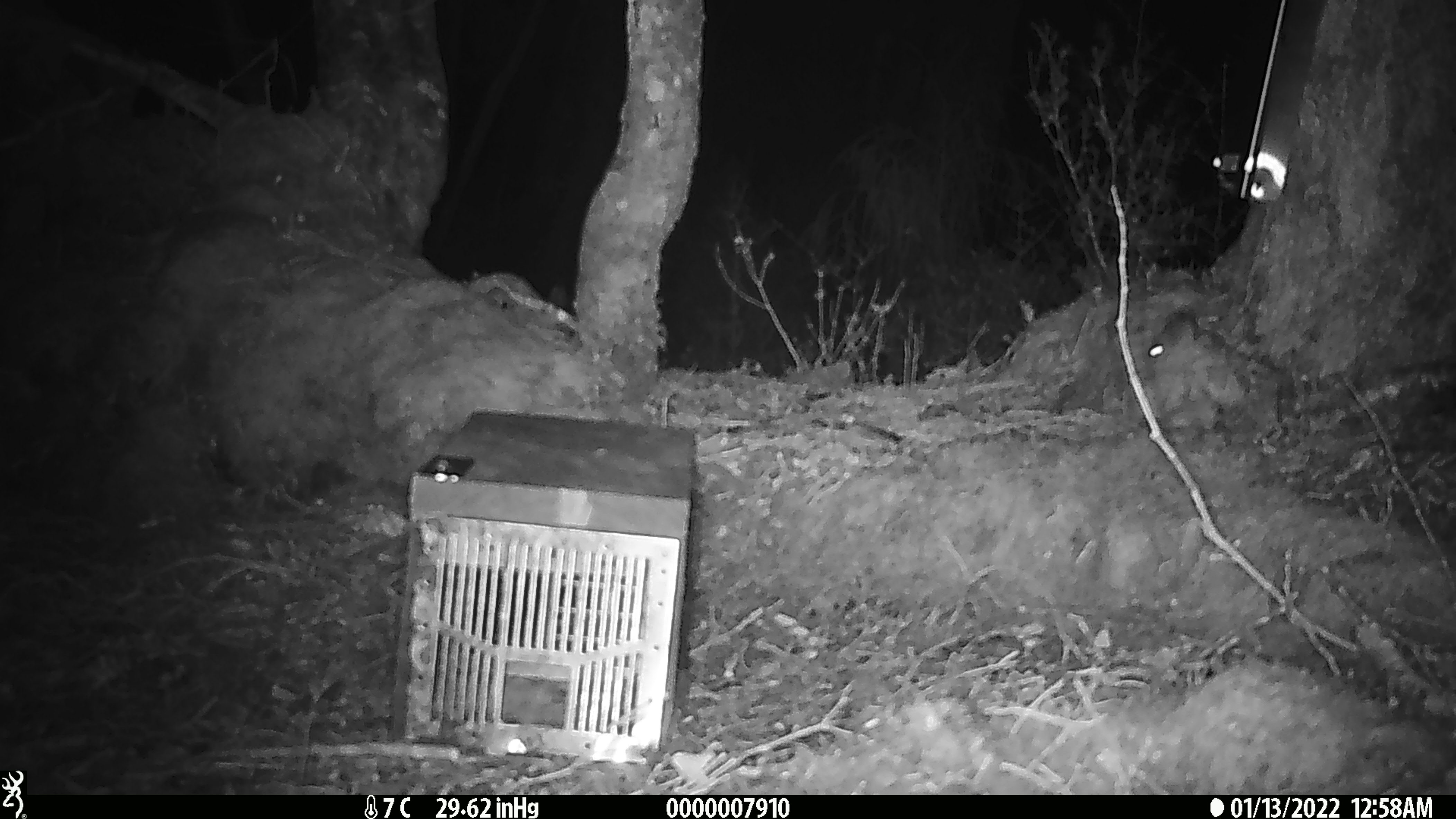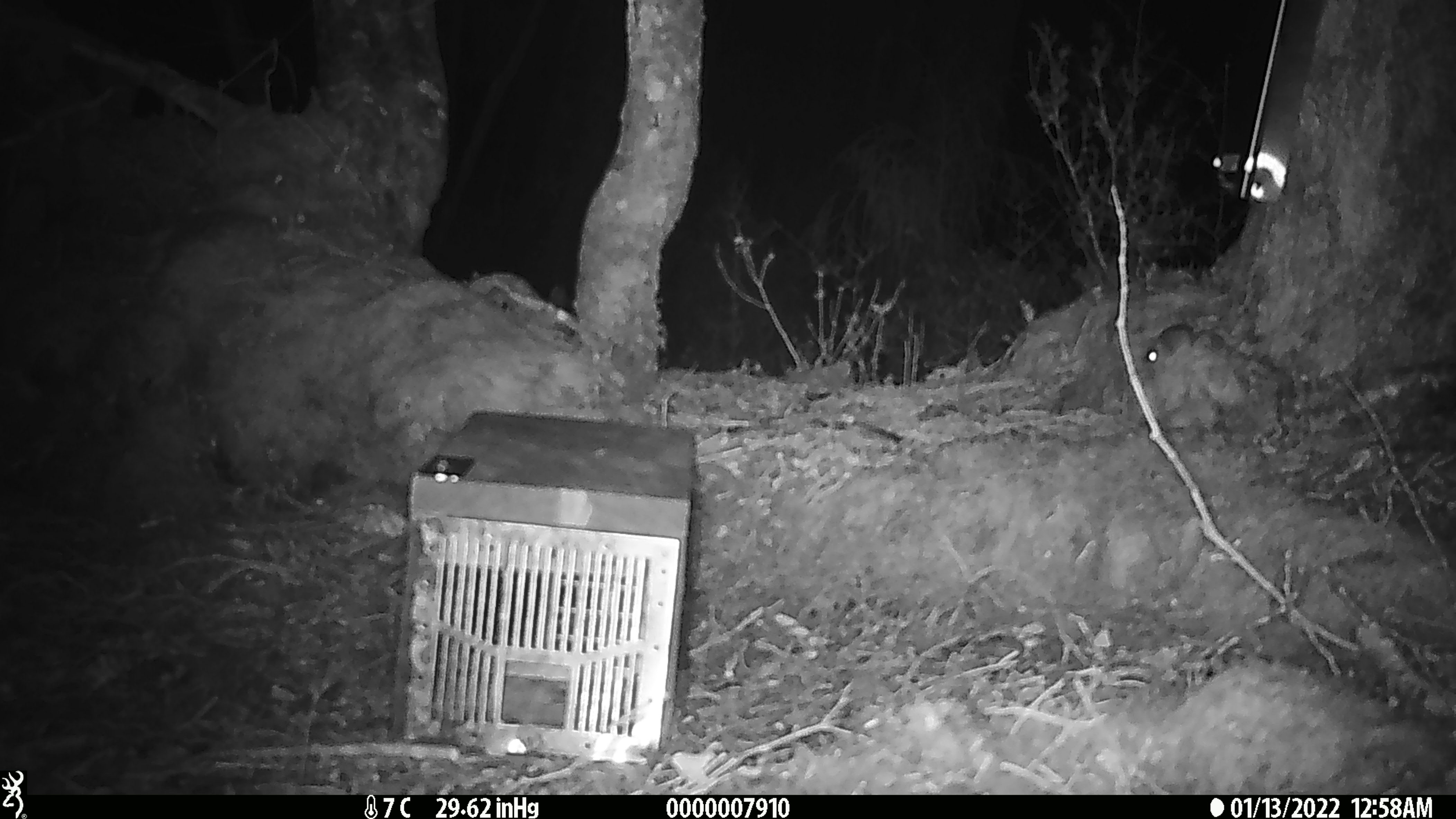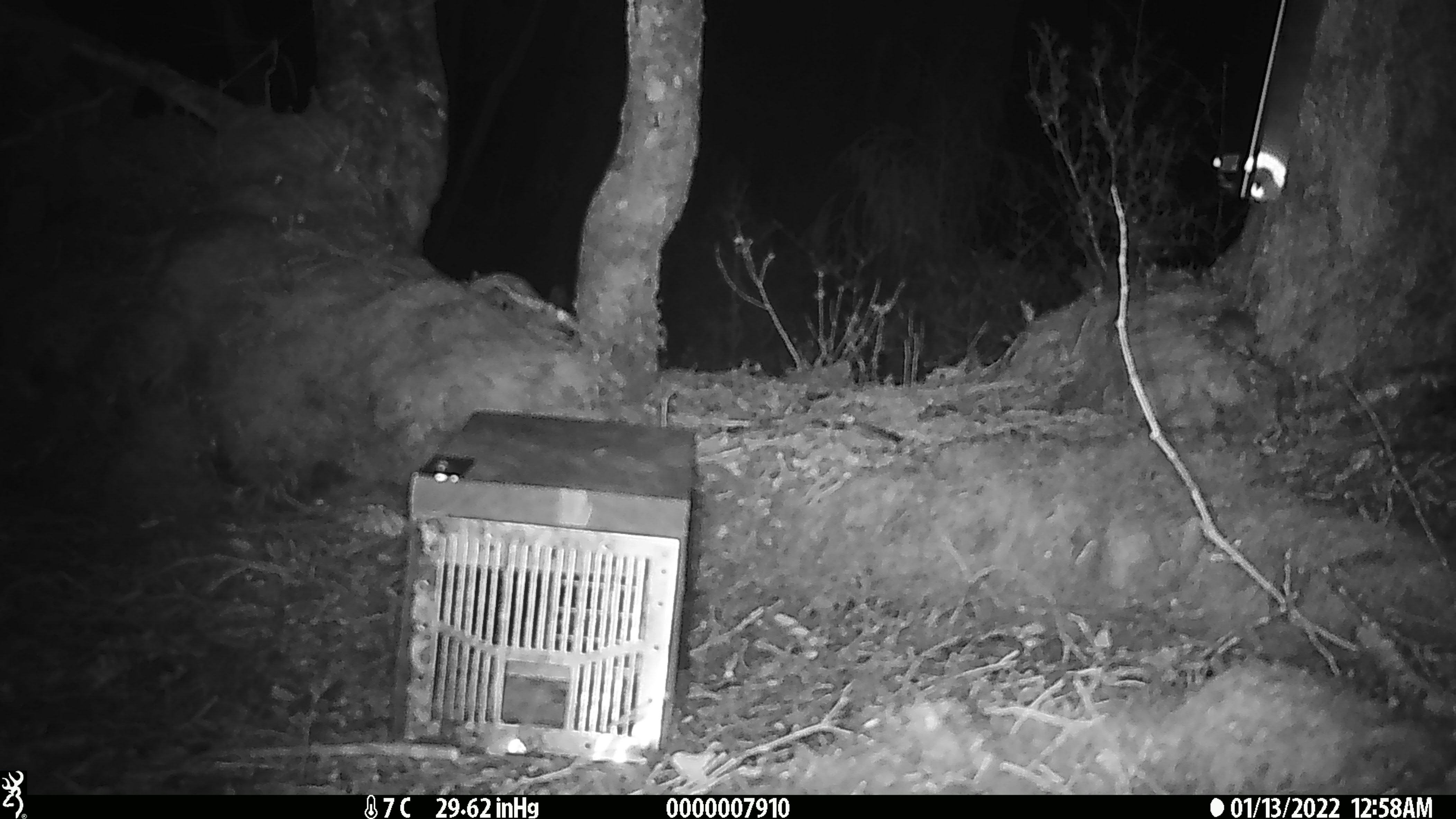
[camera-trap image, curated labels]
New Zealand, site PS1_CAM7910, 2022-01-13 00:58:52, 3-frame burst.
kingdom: Animalia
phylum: Chordata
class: Mammalia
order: Rodentia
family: Muridae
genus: Mus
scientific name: Mus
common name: mouse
Mouse (Mus).